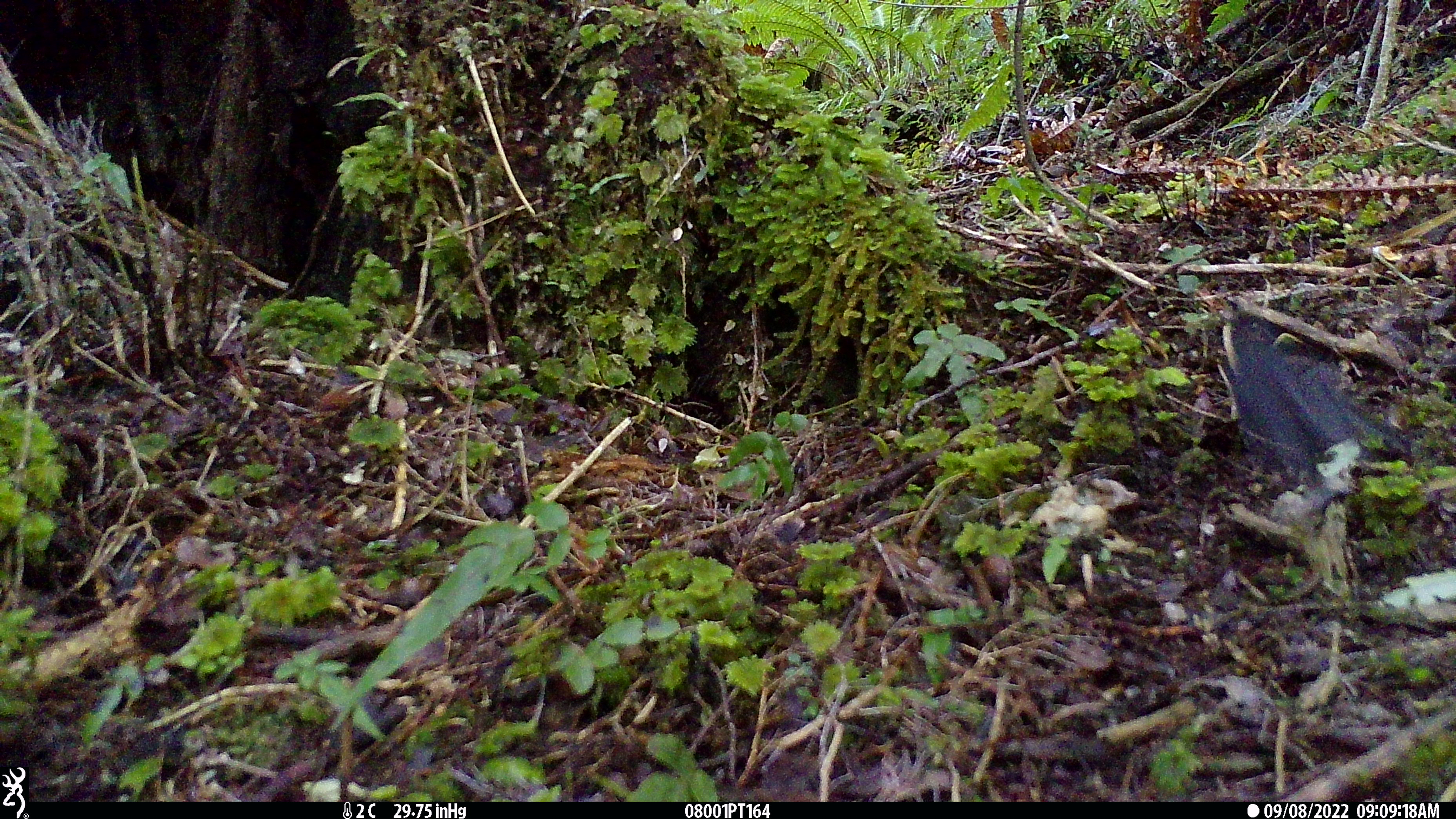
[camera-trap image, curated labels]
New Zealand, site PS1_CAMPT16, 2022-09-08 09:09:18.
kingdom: Animalia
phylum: Chordata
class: Aves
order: Passeriformes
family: Petroicidae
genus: Petroica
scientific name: Petroica australis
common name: new zealand robin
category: robin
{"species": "robin (new zealand robin) (Petroica australis)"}